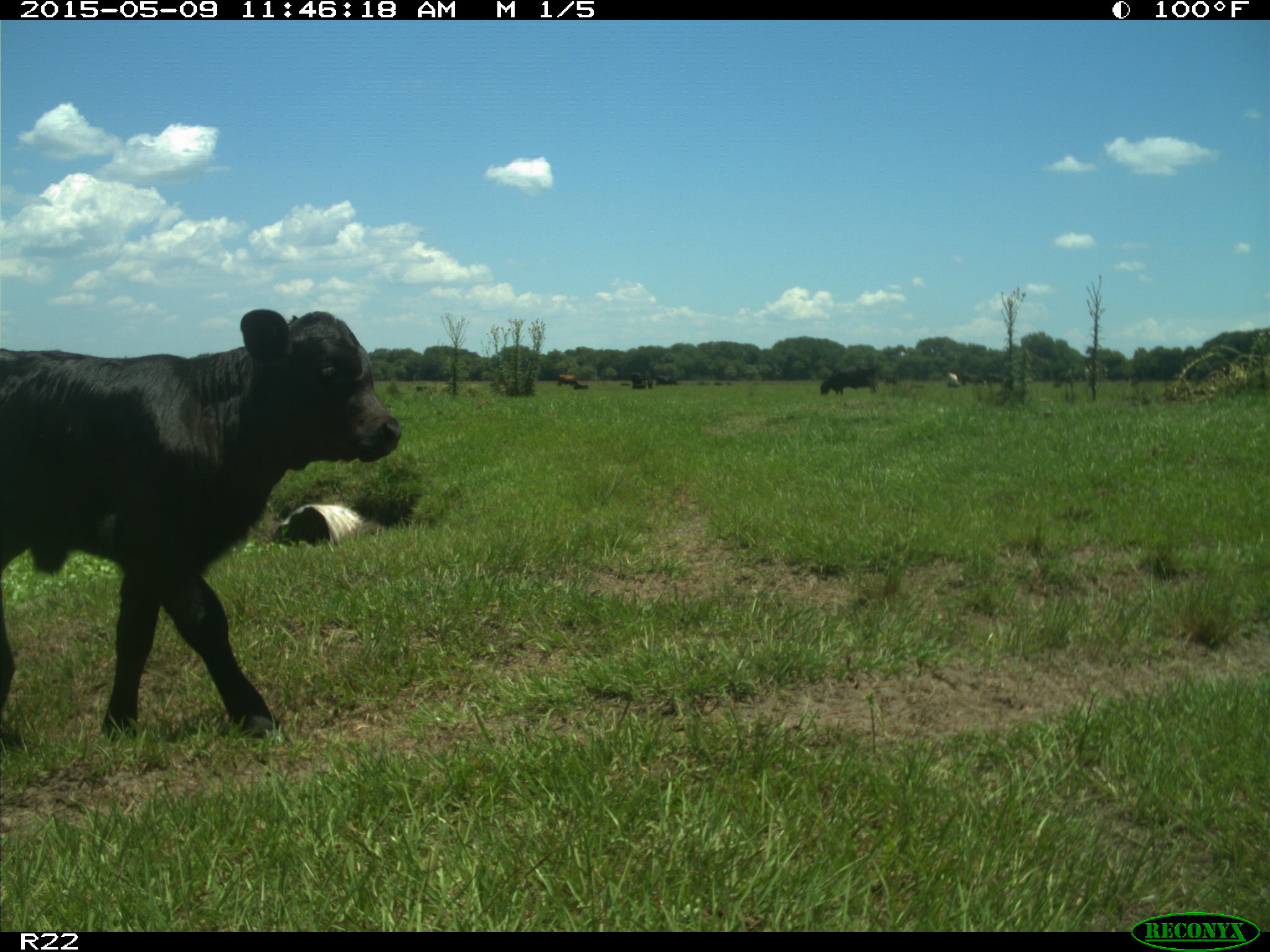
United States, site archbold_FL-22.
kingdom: Animalia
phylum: Chordata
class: Mammalia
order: Artiodactyla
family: Bovidae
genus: Bos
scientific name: Bos taurus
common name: domestic cow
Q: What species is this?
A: Bos taurus (domestic cow).